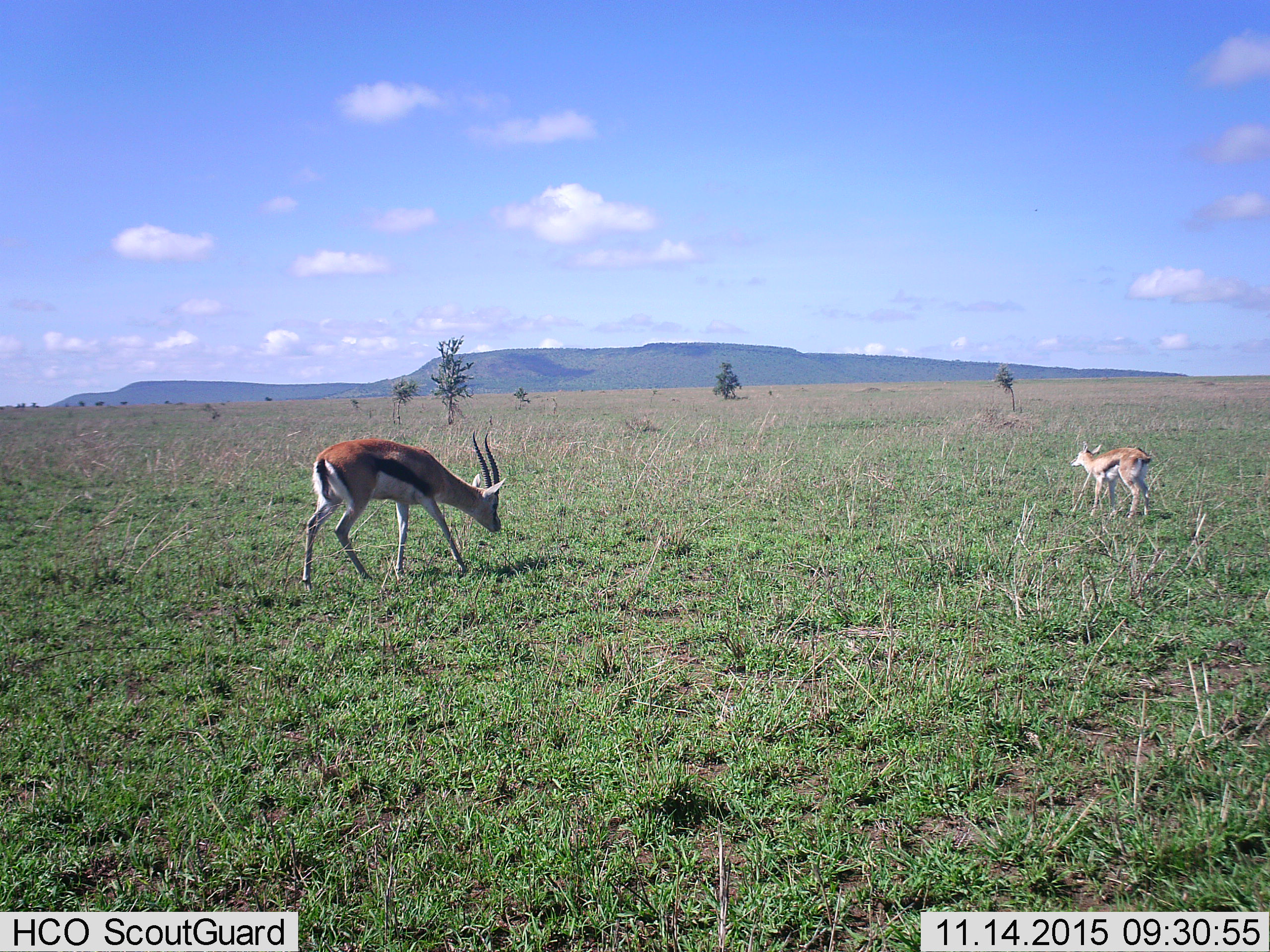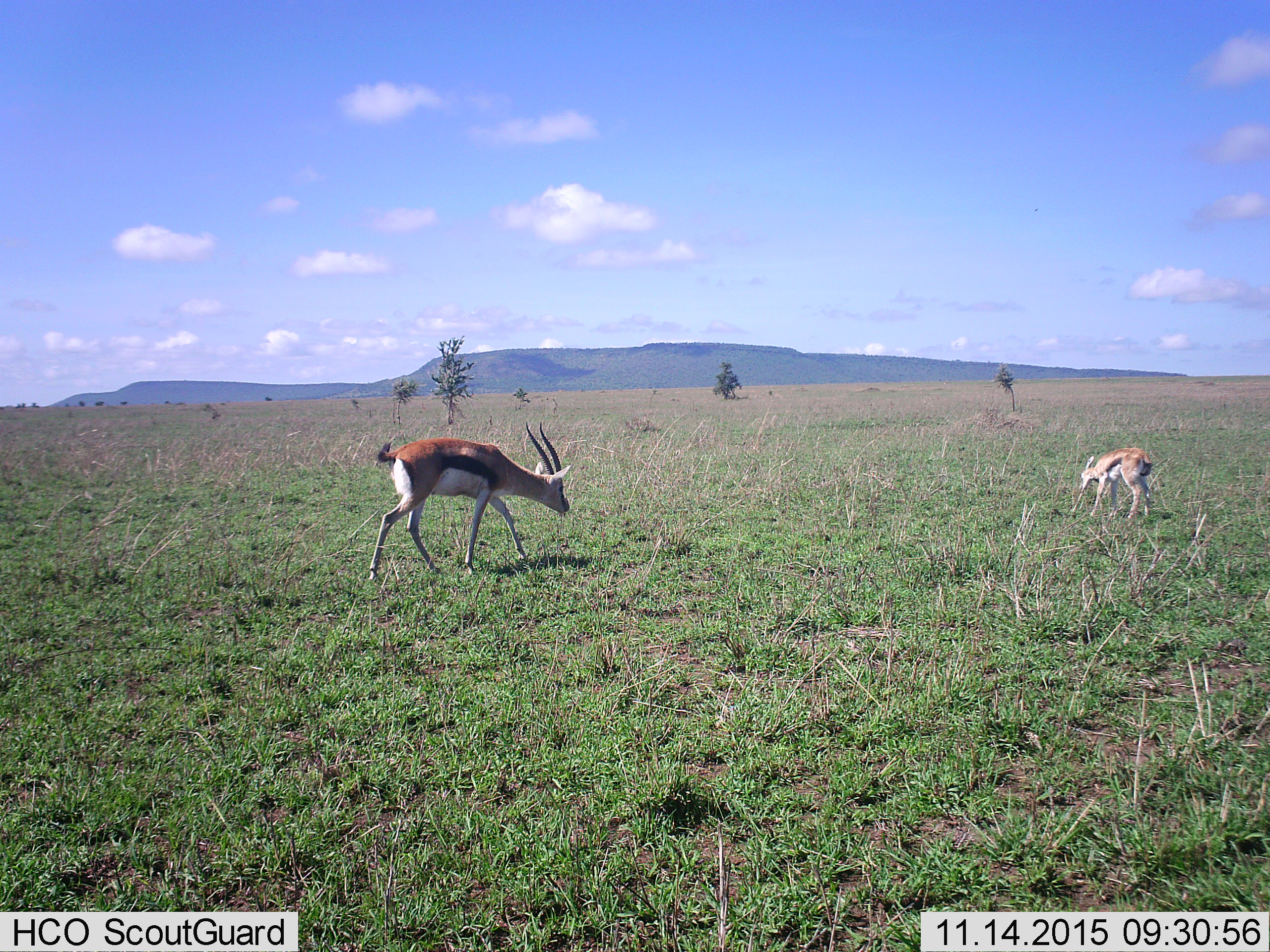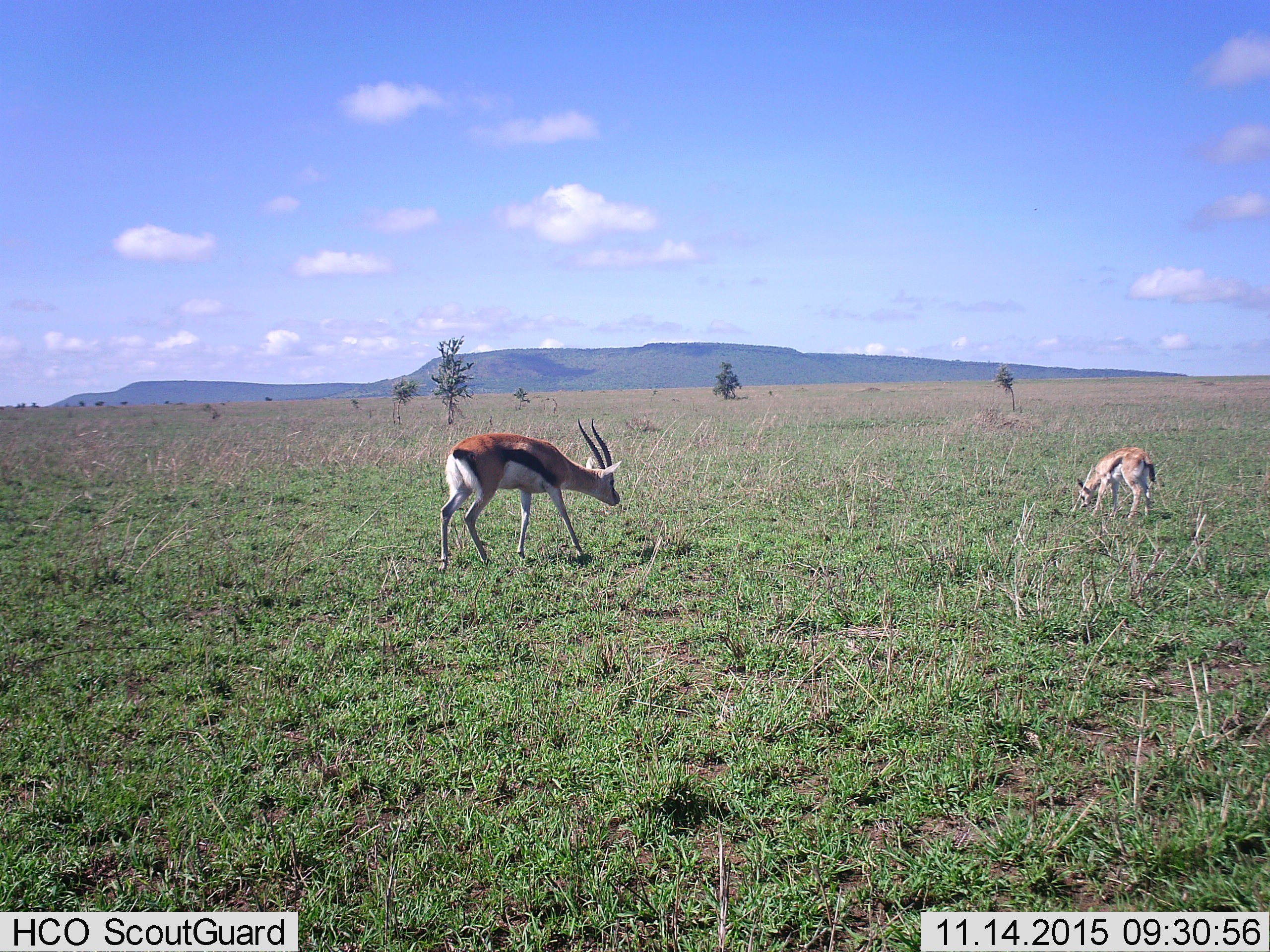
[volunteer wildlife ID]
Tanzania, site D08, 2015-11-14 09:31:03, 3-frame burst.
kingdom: Animalia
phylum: Chordata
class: Mammalia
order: Artiodactyla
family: Bovidae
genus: Eudorcas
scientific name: Eudorcas thomsonii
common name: thomson's gazelle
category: gazellethomsons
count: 2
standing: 33%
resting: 7%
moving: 67%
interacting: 0%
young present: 93%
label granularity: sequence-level